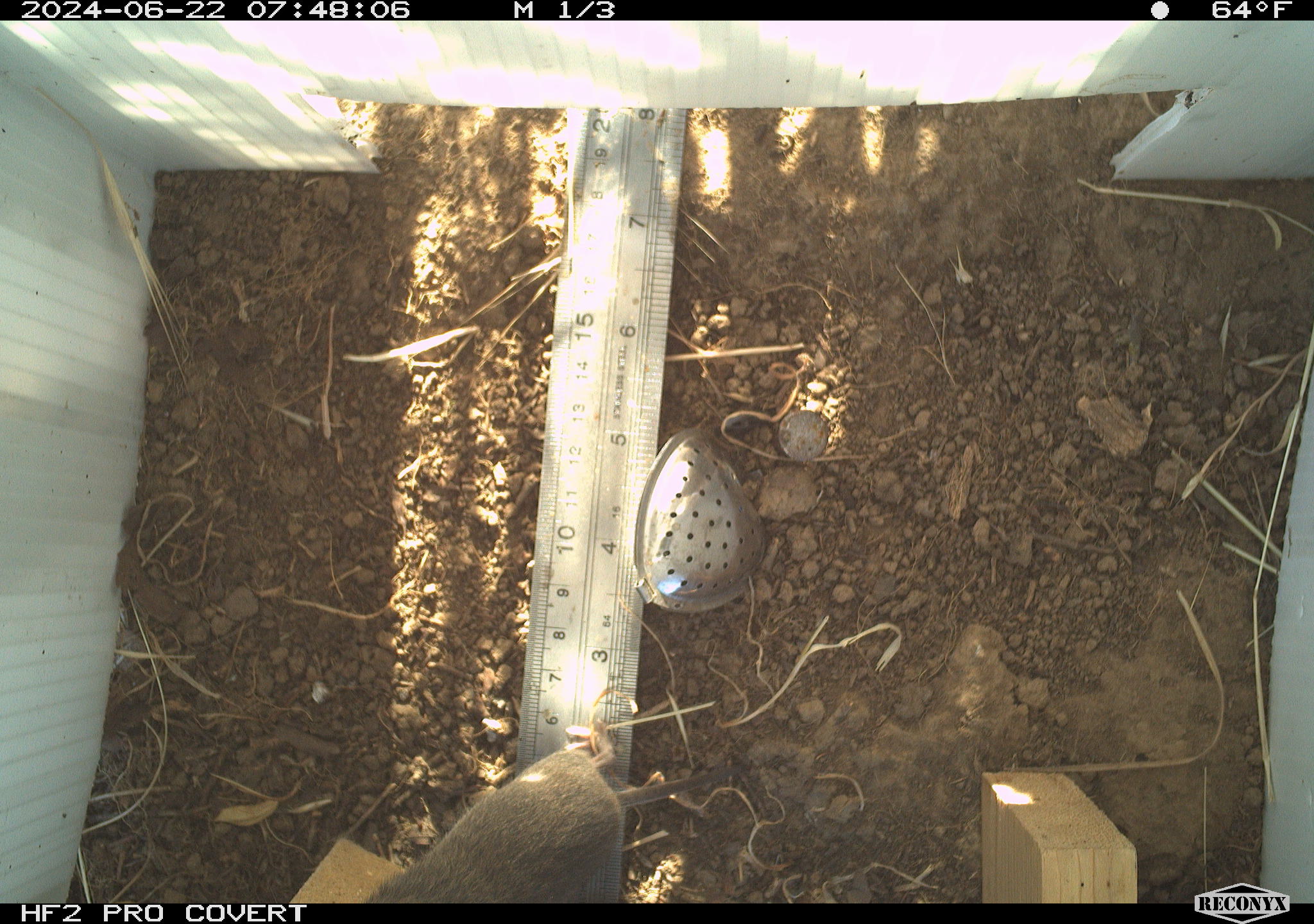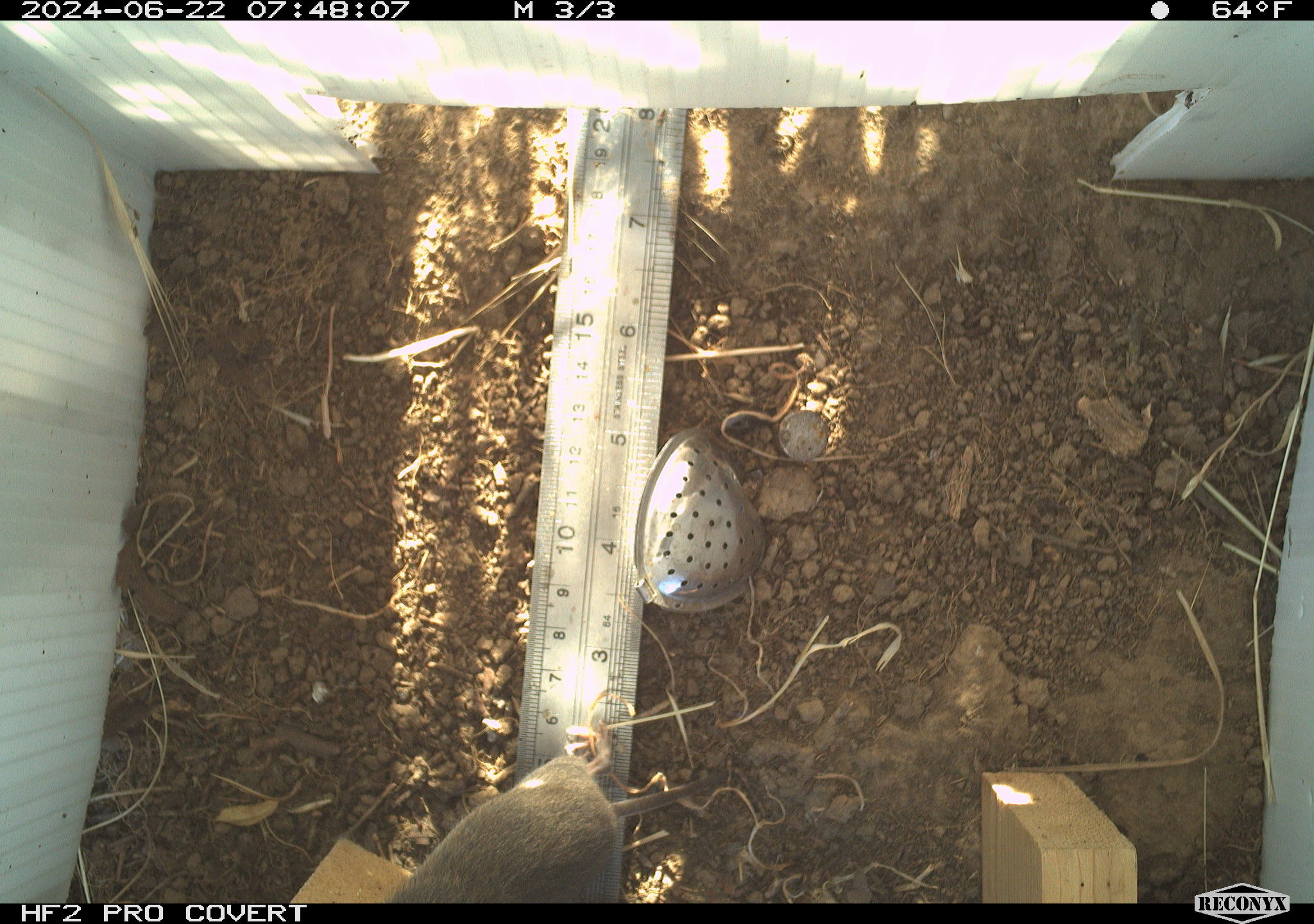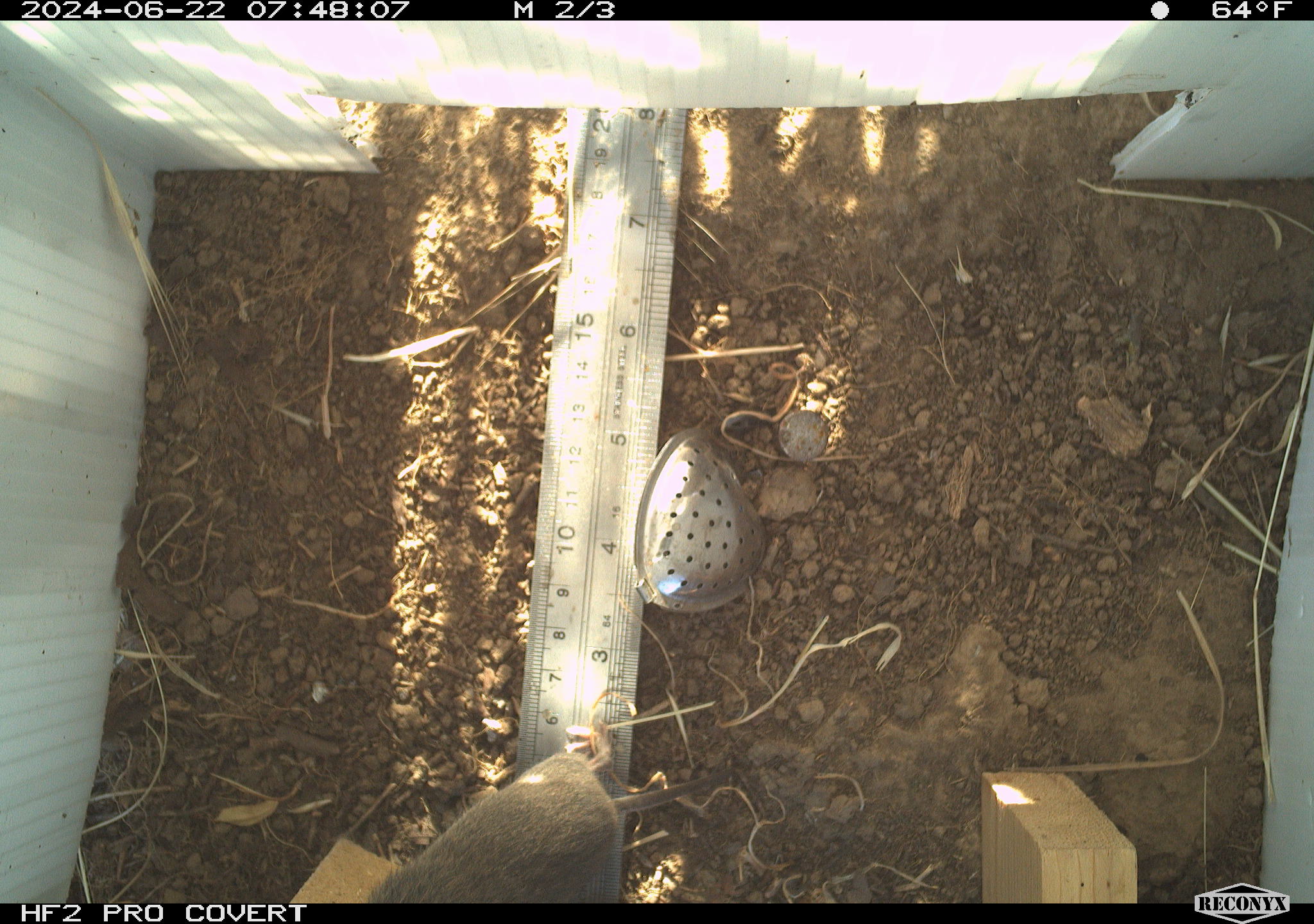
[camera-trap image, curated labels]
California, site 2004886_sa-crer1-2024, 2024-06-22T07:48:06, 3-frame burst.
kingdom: Animalia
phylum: Chordata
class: Mammalia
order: Rodentia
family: Cricetidae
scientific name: Arvicolinae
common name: voles, lemmings, and muskrats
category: arvicolinae subfamily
Arvicolinae subfamily (voles, lemmings, and muskrats) (Arvicolinae).